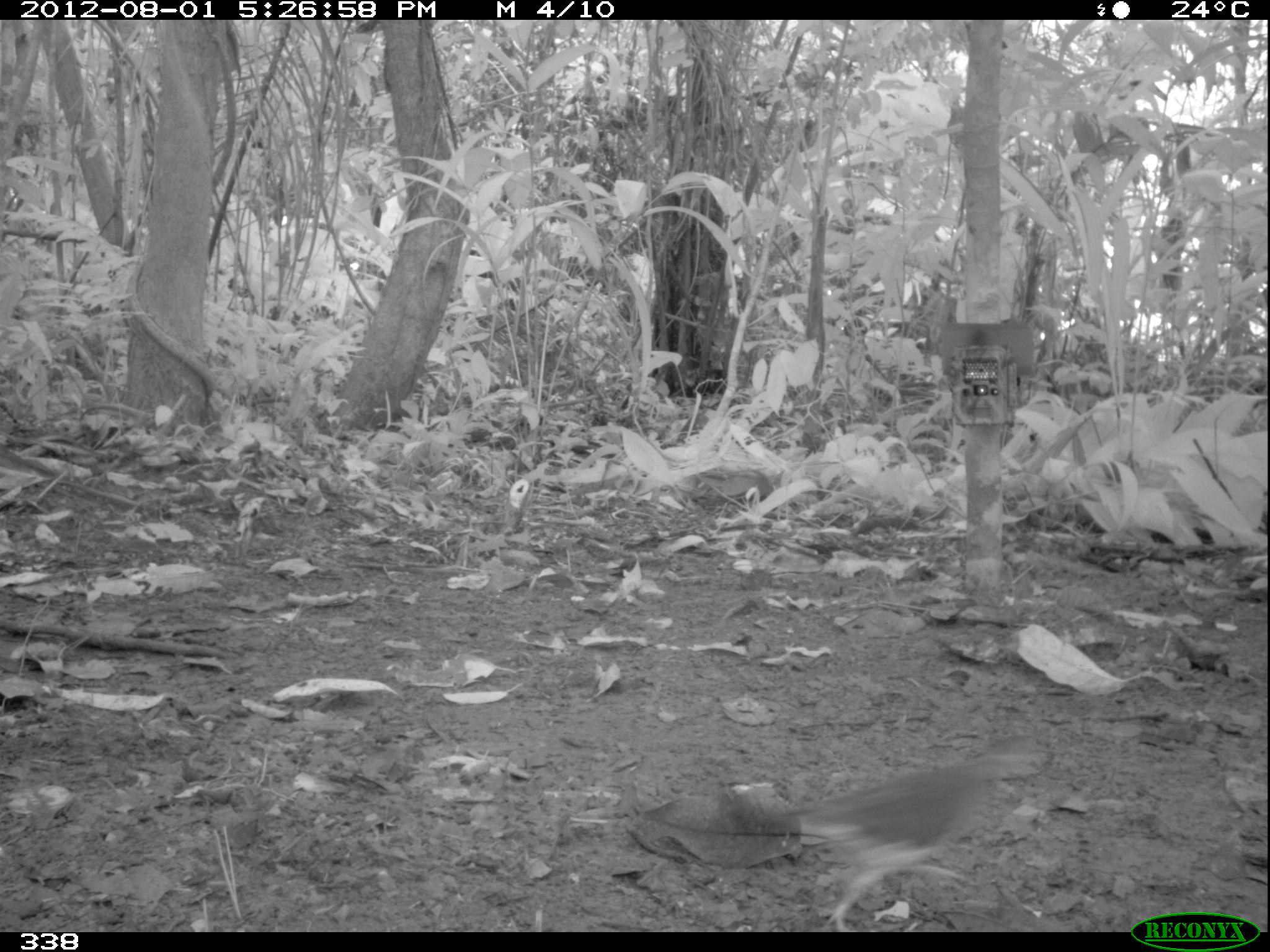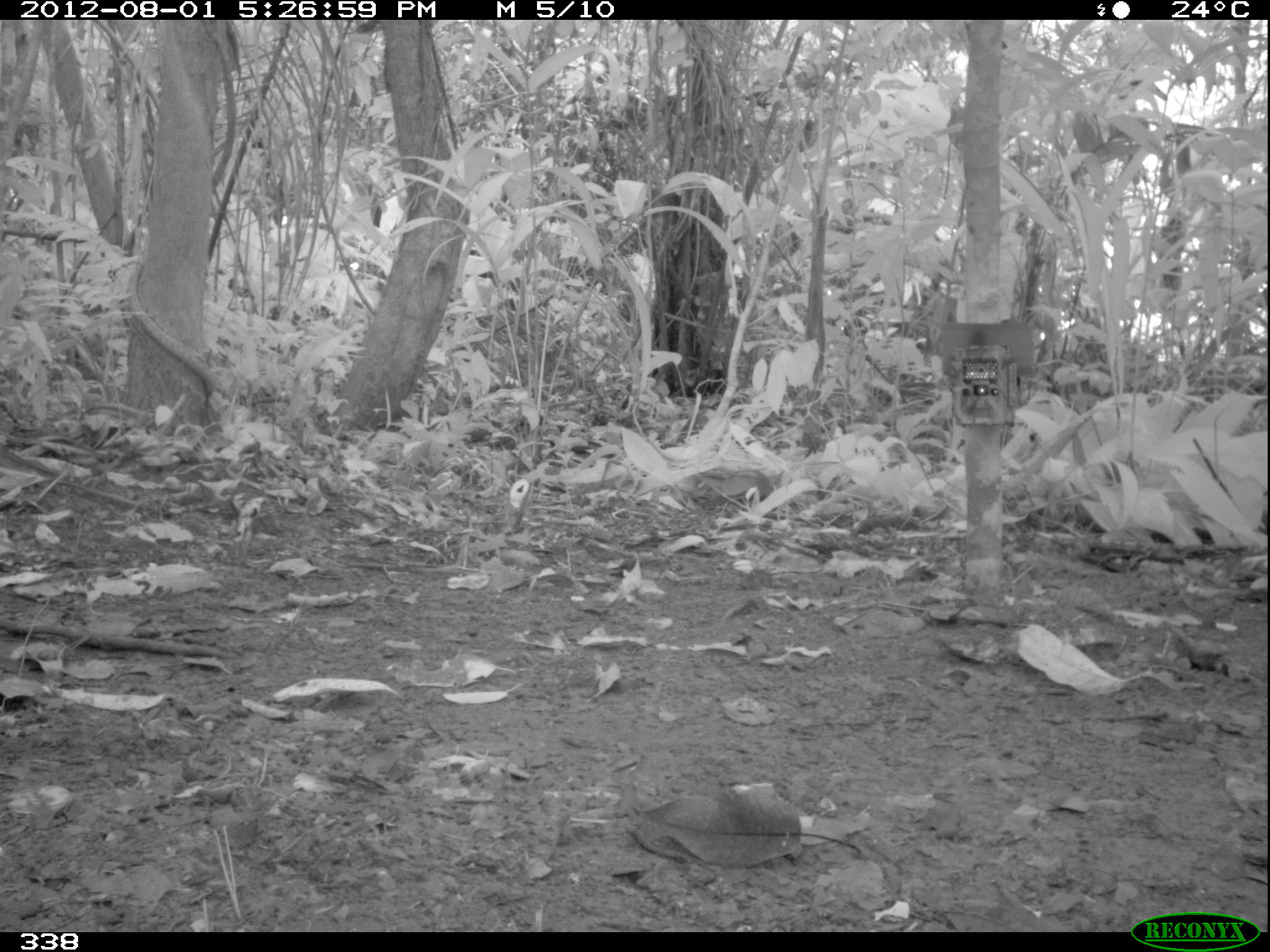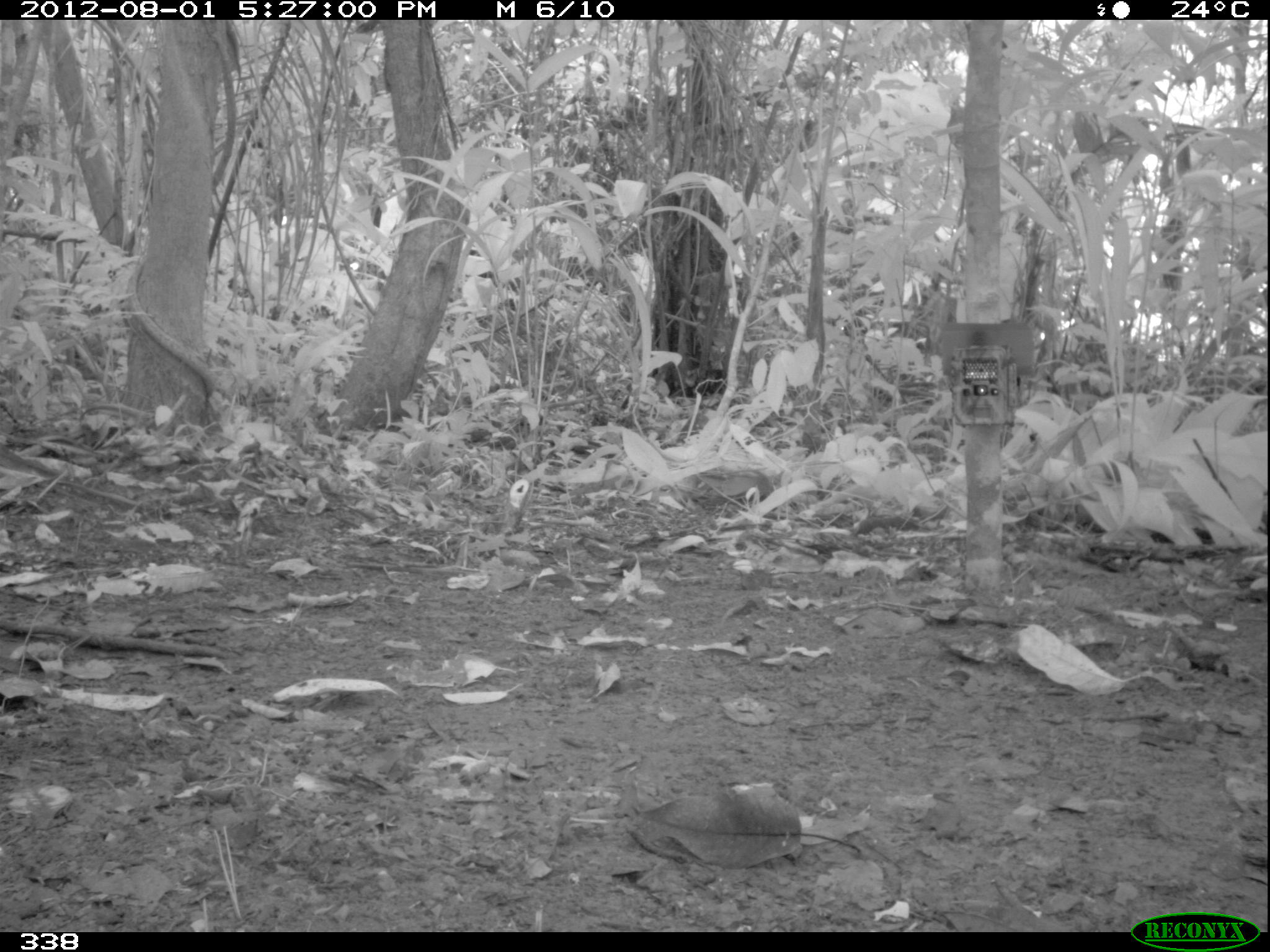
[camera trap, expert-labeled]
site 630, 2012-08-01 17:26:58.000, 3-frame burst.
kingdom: Animalia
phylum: Chordata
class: Aves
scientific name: Aves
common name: bird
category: unknown bird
Unknown bird (bird) (Aves).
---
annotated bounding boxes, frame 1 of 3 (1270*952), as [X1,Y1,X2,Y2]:
unknown bird: [793,728,1041,932]